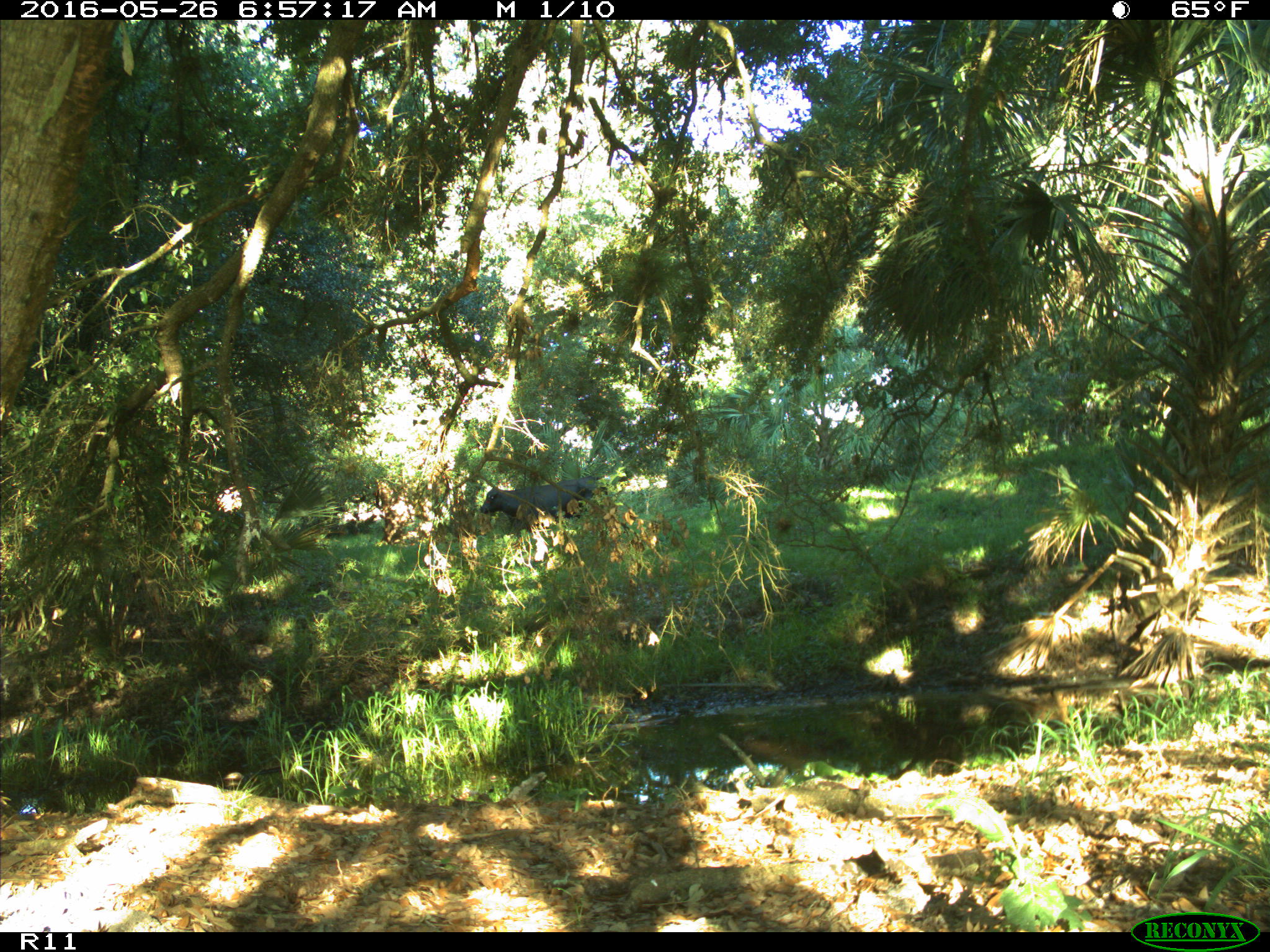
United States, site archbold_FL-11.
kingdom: Animalia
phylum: Chordata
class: Mammalia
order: Artiodactyla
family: Bovidae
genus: Bos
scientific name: Bos taurus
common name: domestic cow